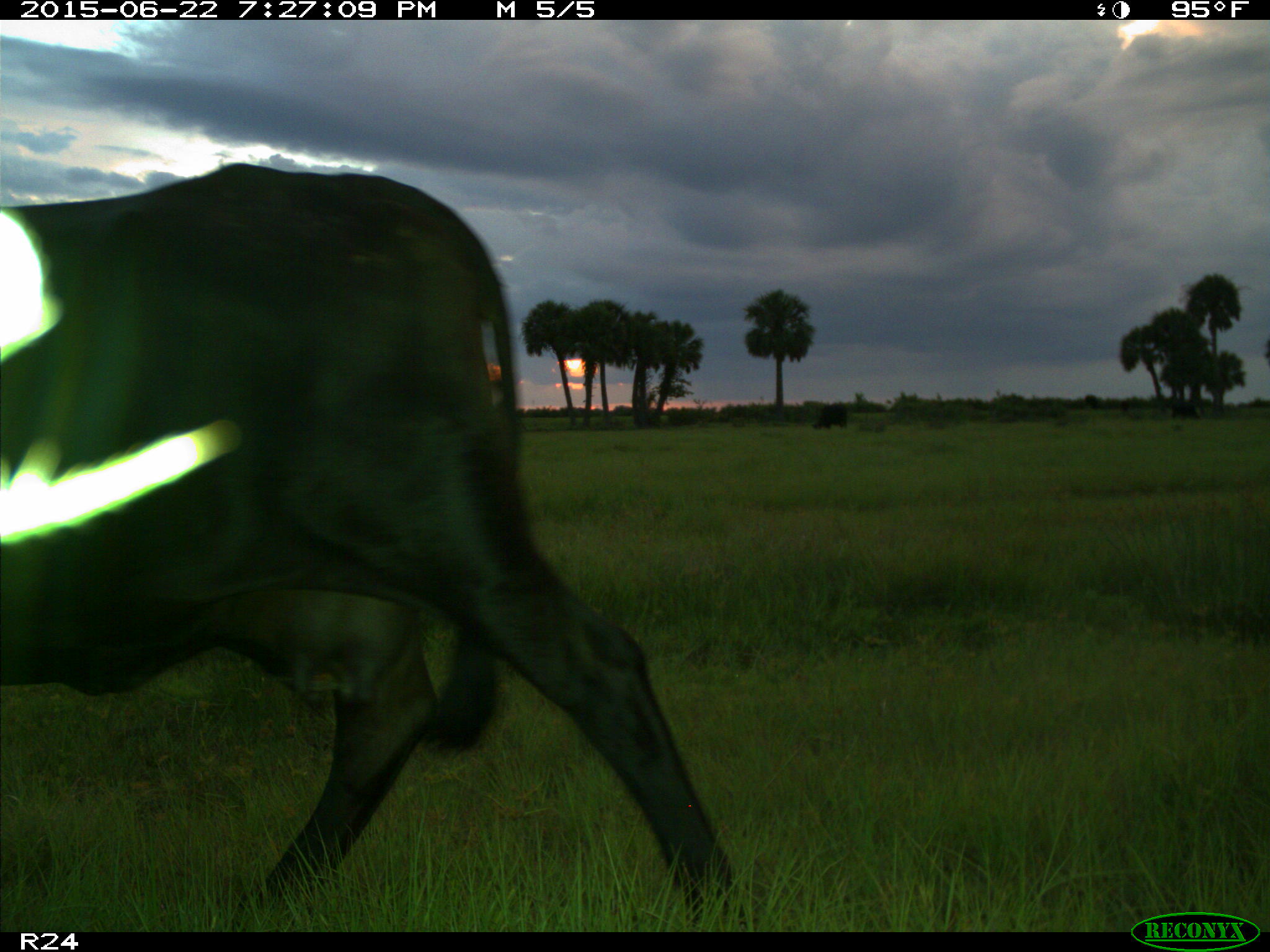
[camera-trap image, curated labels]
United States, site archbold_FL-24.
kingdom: Animalia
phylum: Chordata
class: Mammalia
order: Artiodactyla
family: Bovidae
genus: Bos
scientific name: Bos taurus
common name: domestic cow